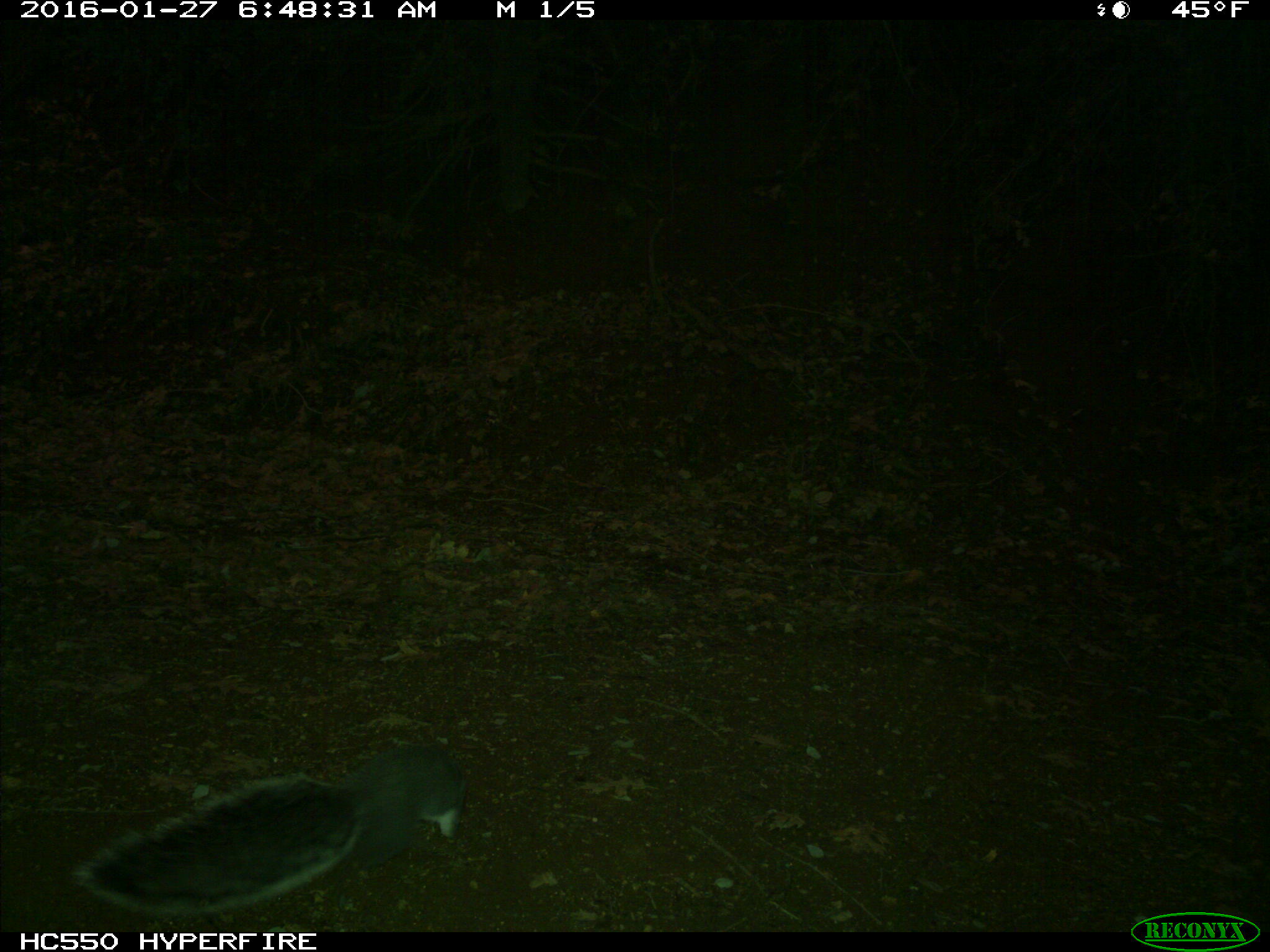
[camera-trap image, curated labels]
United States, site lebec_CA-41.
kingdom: Animalia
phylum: Chordata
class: Mammalia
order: Rodentia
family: Sciuridae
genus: Sciurus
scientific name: Sciurus carolinensis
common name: eastern gray squirrel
Sciurus carolinensis (eastern gray squirrel).